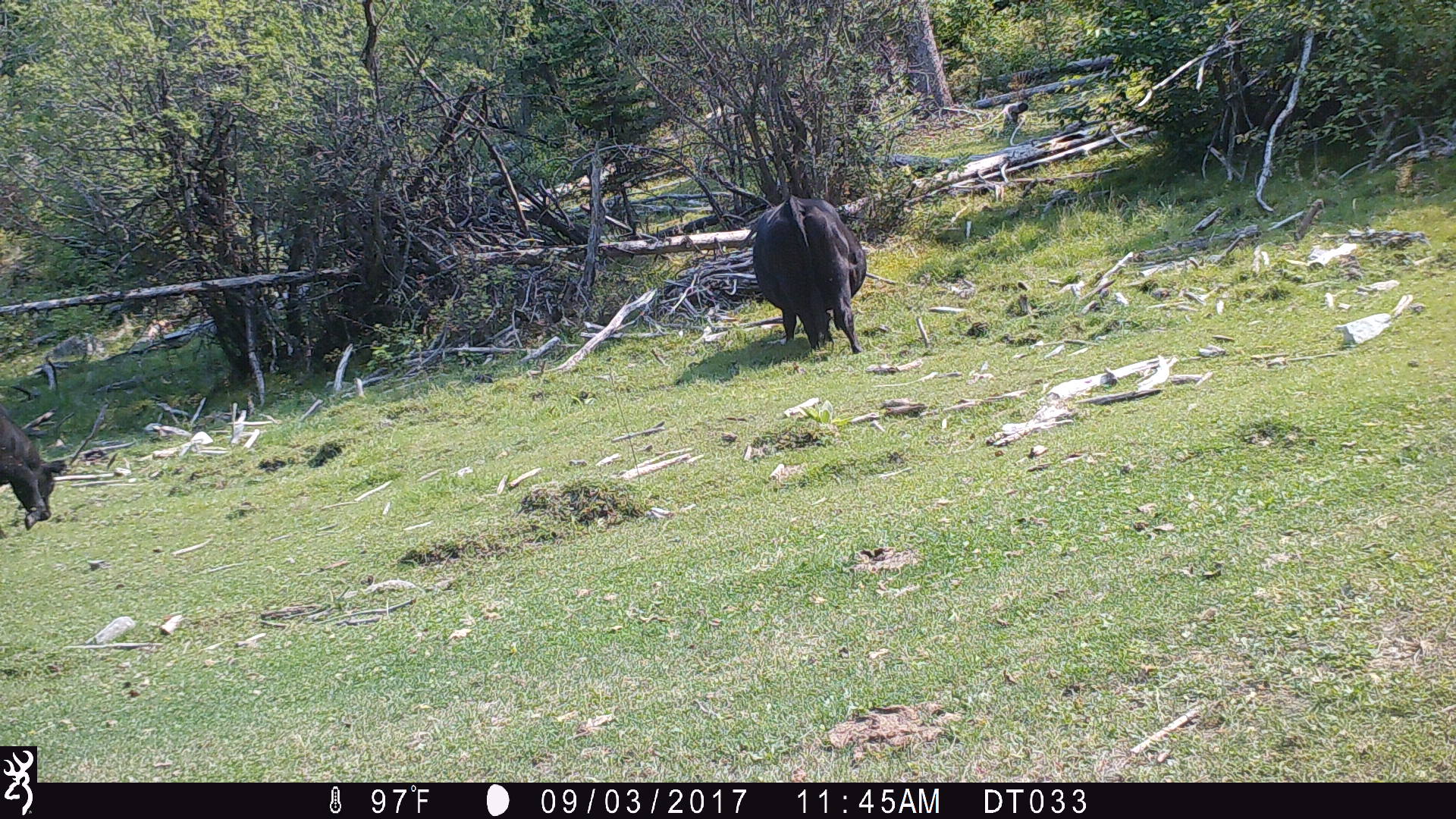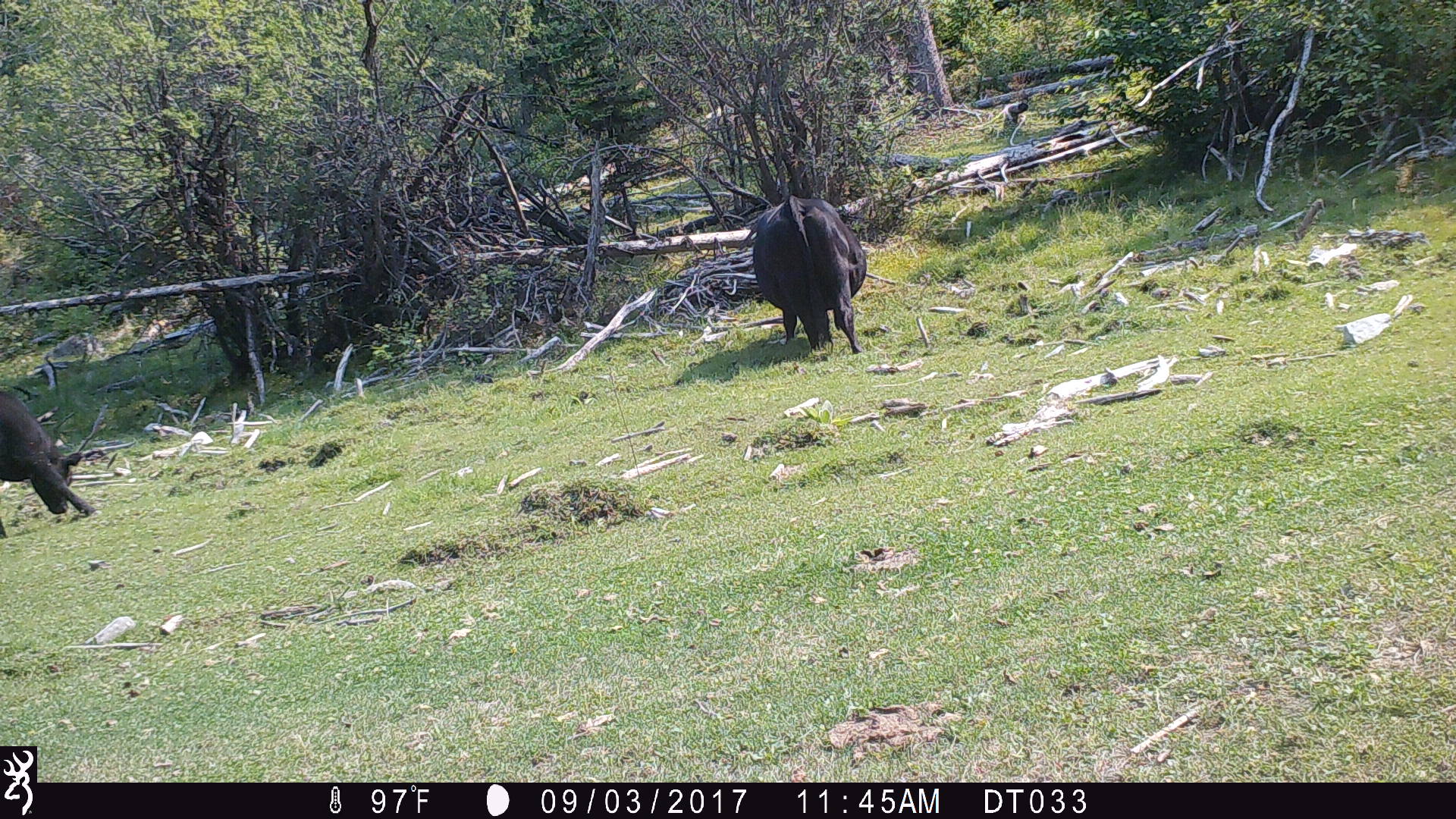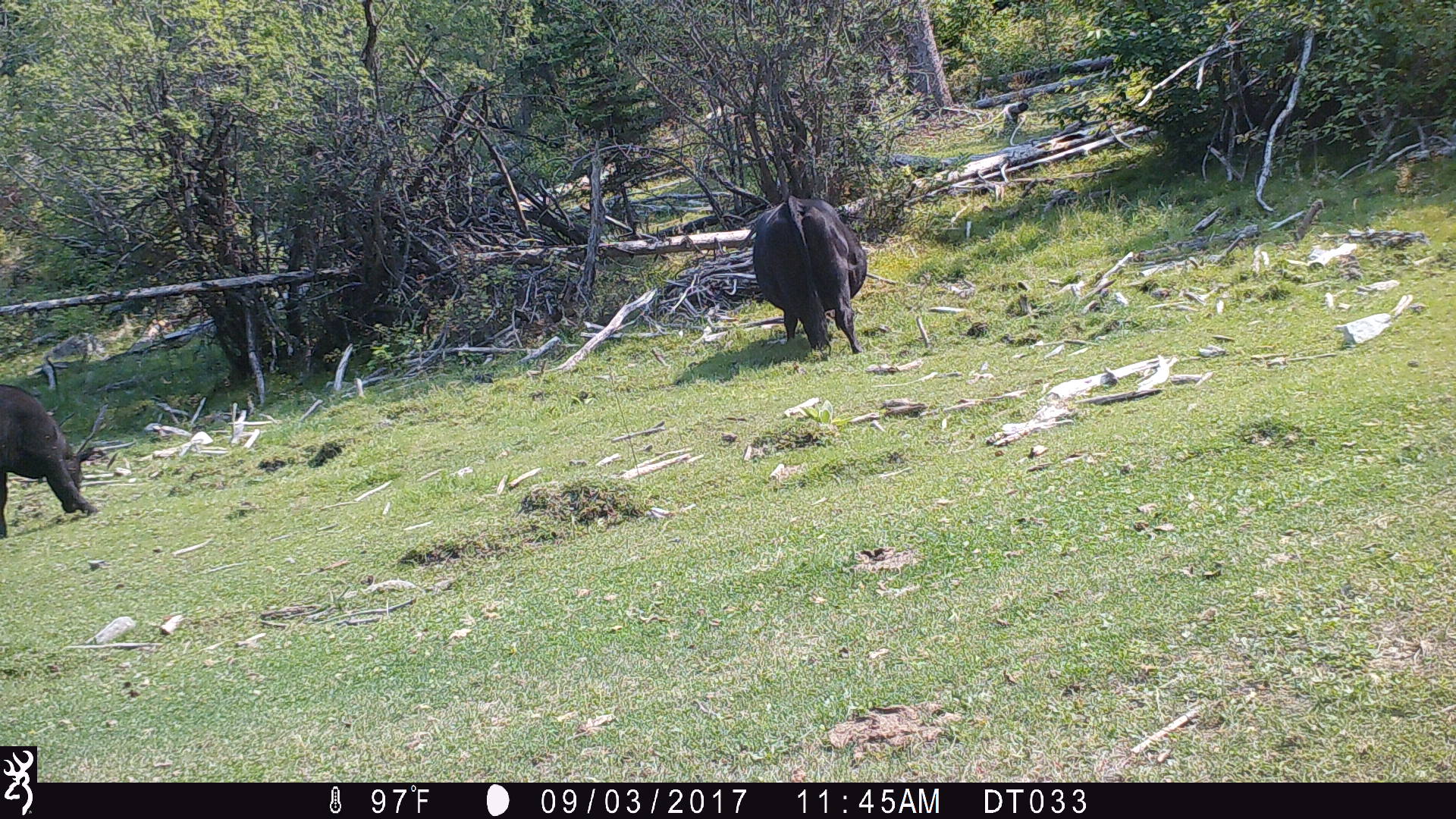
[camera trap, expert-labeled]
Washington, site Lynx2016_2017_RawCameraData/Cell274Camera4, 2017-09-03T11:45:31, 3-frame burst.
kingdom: Animalia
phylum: Chordata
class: Mammalia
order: Artiodactyla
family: Bovidae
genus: Bos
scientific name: Bos taurus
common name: domestic cattle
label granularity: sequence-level